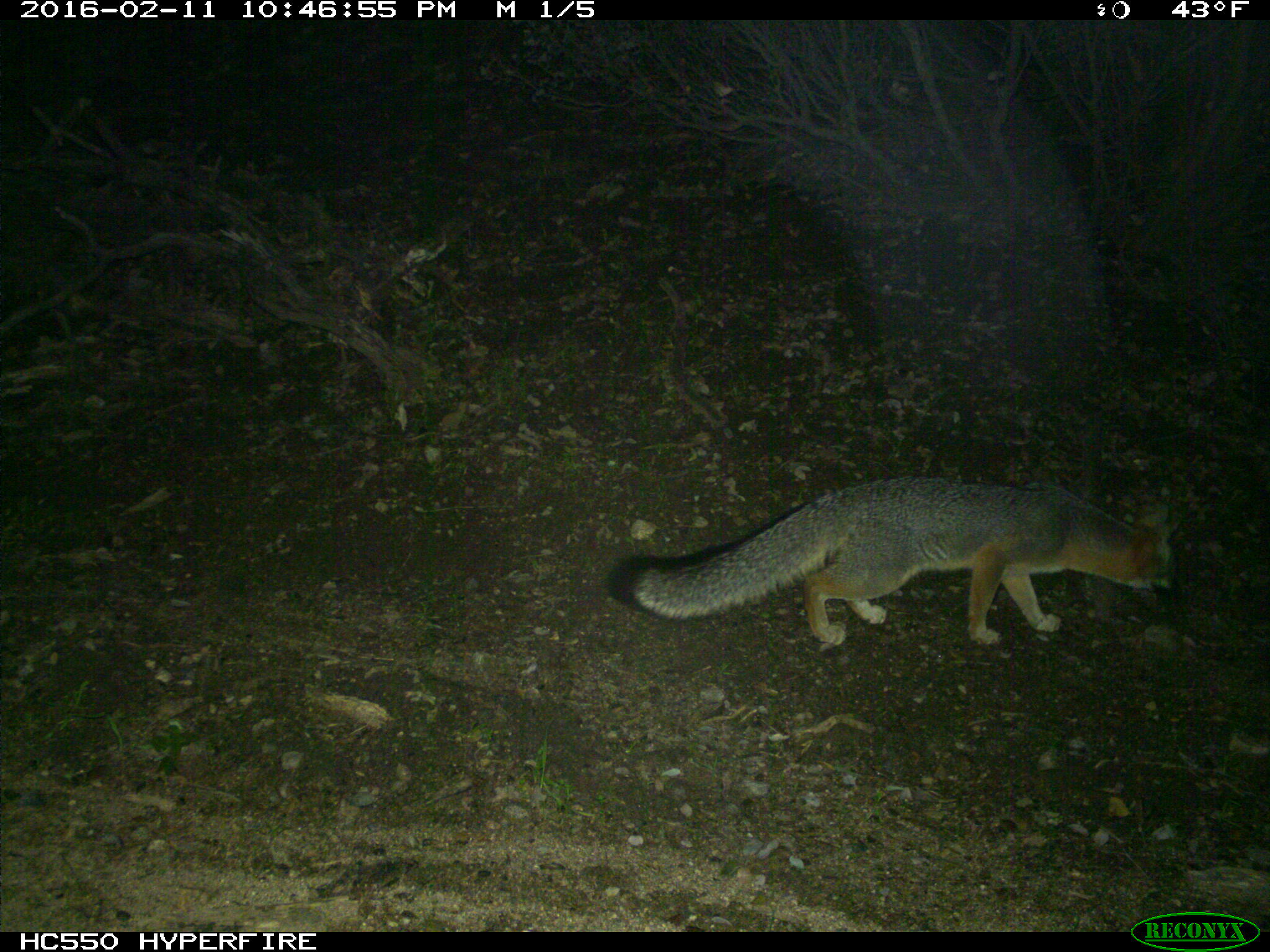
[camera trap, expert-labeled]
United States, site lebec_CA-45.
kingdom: Animalia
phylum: Chordata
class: Mammalia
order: Carnivora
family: Canidae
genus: Urocyon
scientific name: Urocyon cinereoargenteus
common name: gray fox